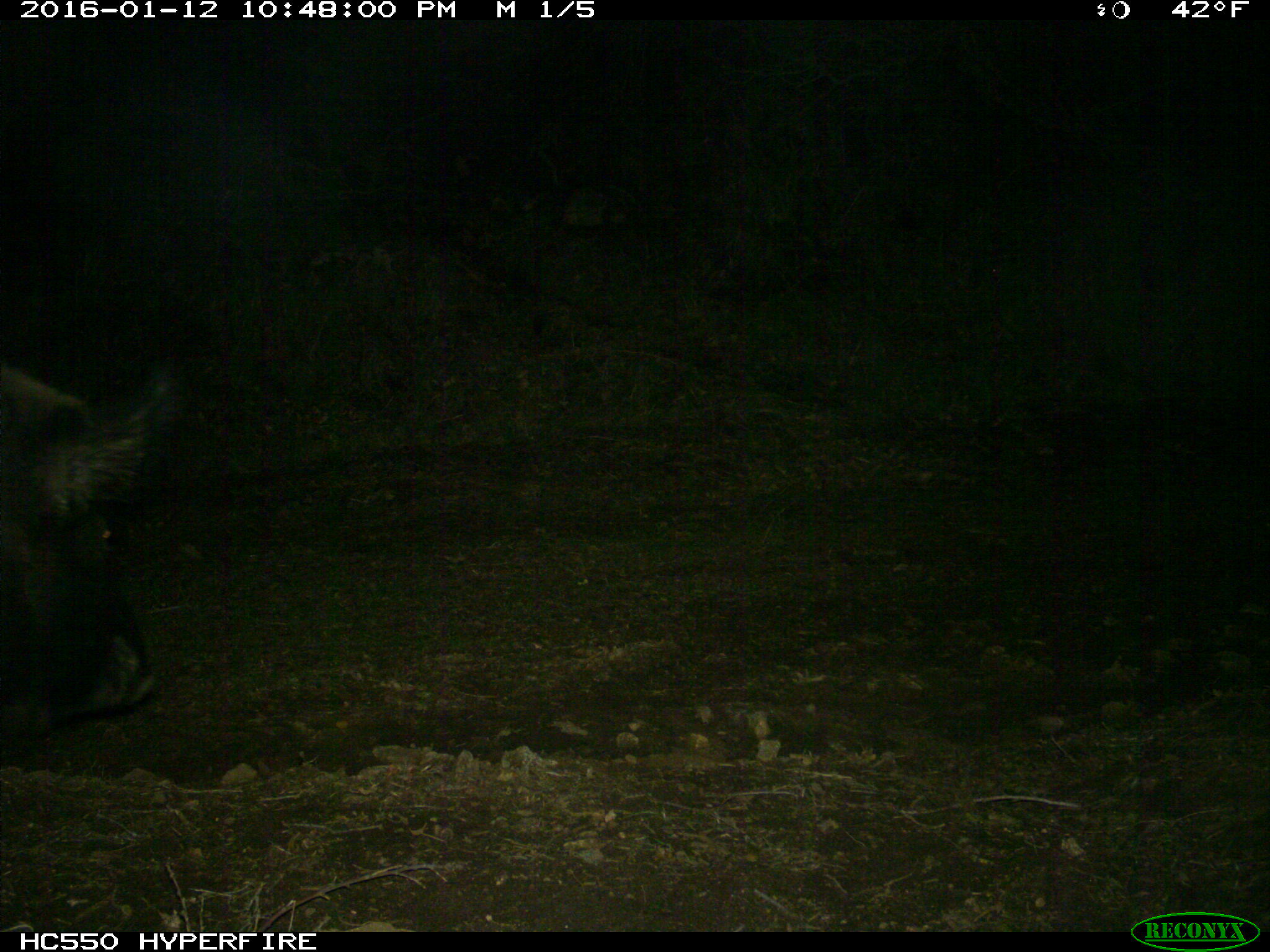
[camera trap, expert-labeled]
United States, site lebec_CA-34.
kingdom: Animalia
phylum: Chordata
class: Mammalia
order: Artiodactyla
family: Suidae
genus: Sus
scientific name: Sus scrofa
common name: wild boar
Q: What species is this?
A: Sus scrofa (wild boar).